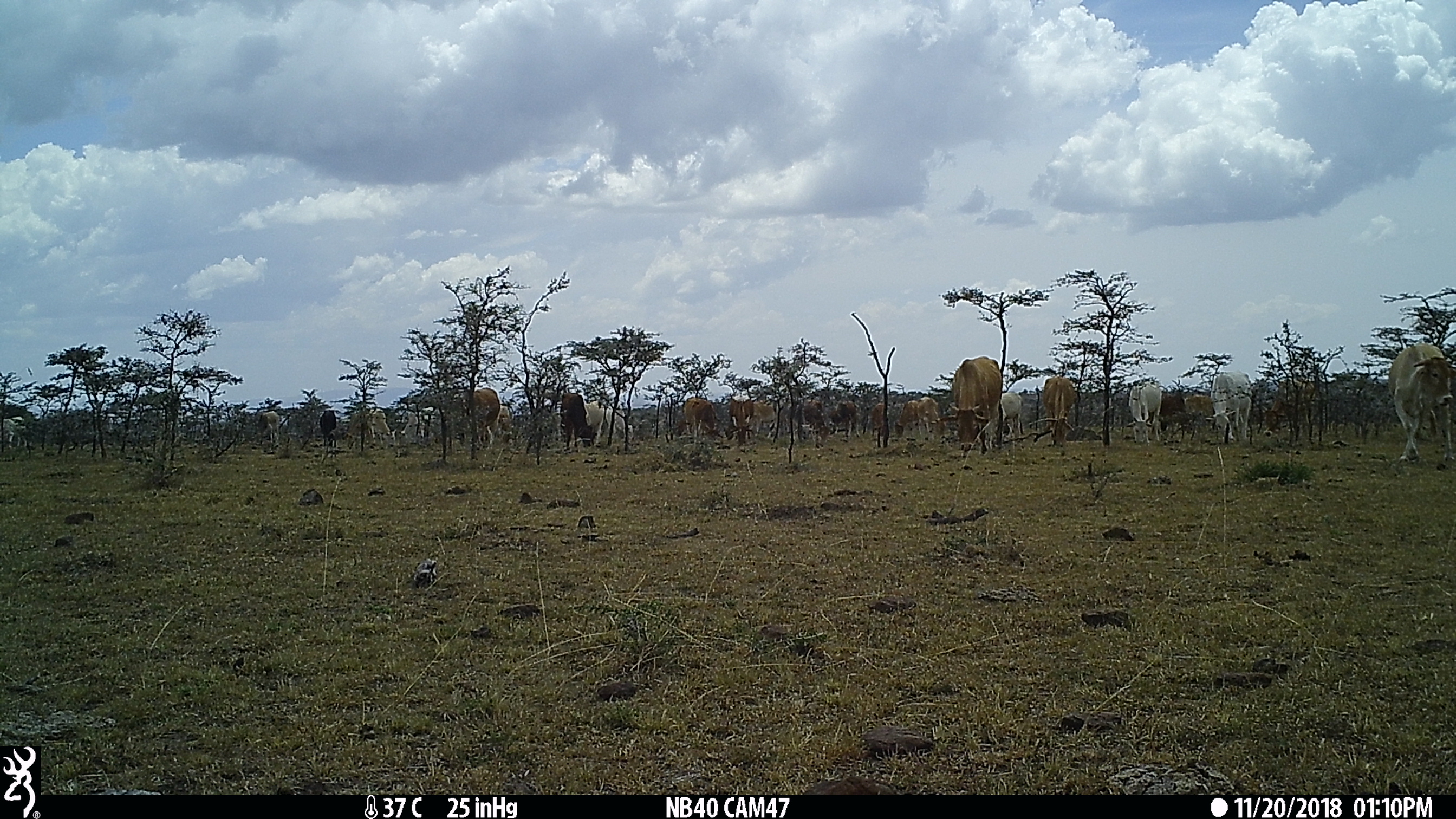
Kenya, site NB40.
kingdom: Animalia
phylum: Chordata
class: Mammalia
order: Artiodactyla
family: Bovidae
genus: Bos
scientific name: Bos taurus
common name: cattle